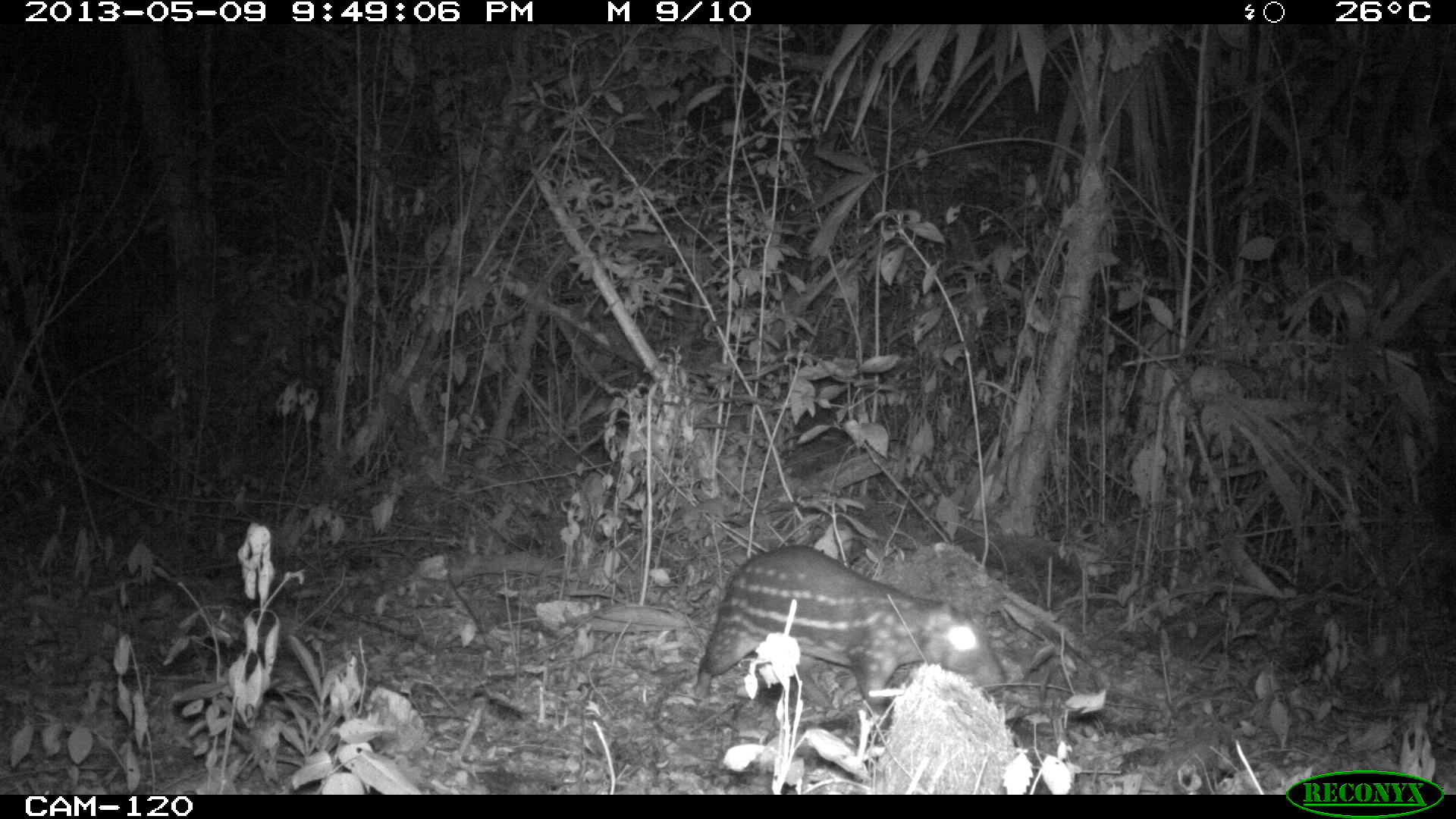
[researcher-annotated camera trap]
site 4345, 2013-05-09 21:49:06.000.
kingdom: Animalia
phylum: Chordata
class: Mammalia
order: Rodentia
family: Cuniculidae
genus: Cuniculus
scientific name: Cuniculus paca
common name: lowland paca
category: agouti paca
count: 1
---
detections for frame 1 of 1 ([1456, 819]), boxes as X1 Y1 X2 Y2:
agouti paca: 688 541 1008 730